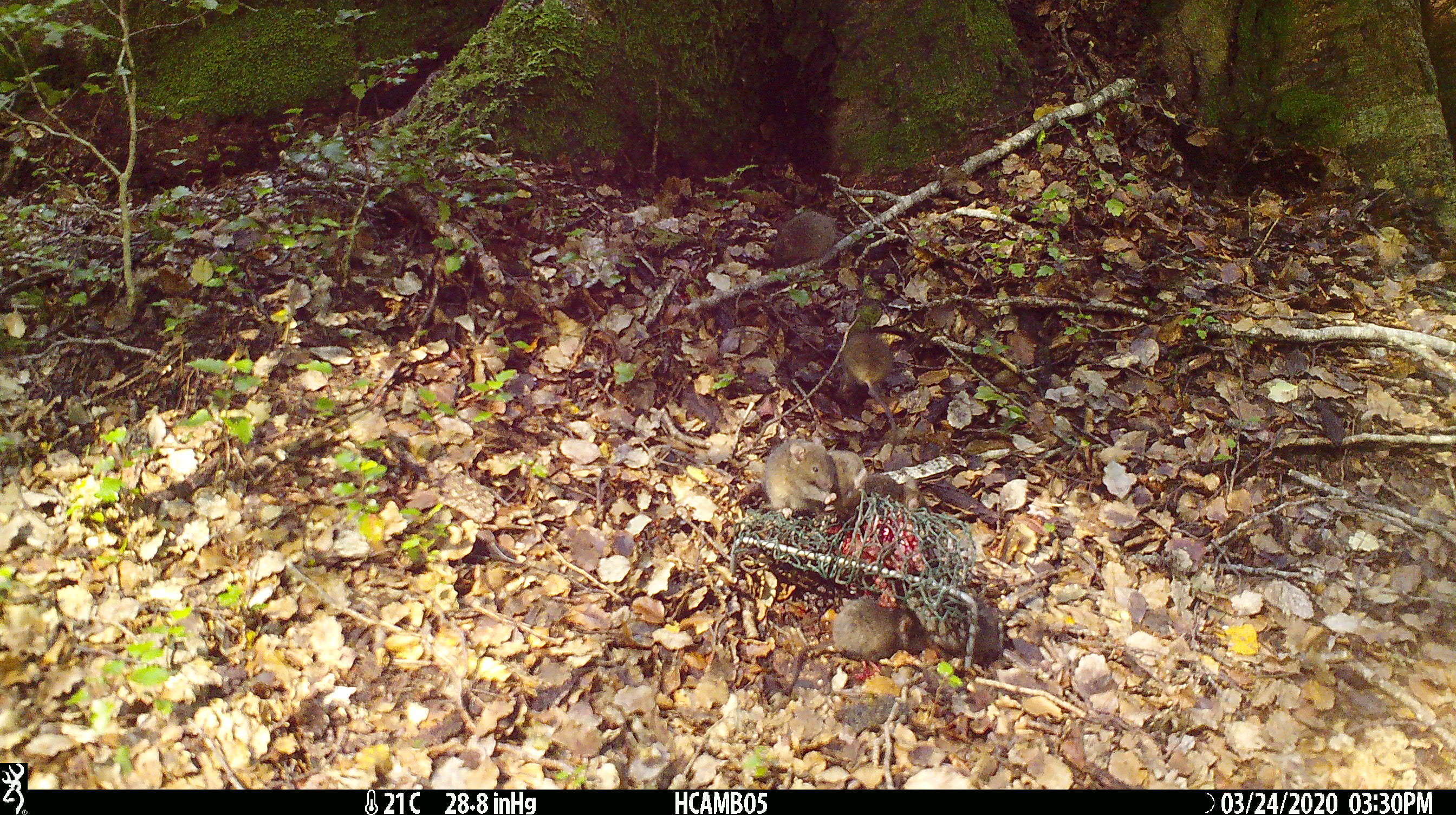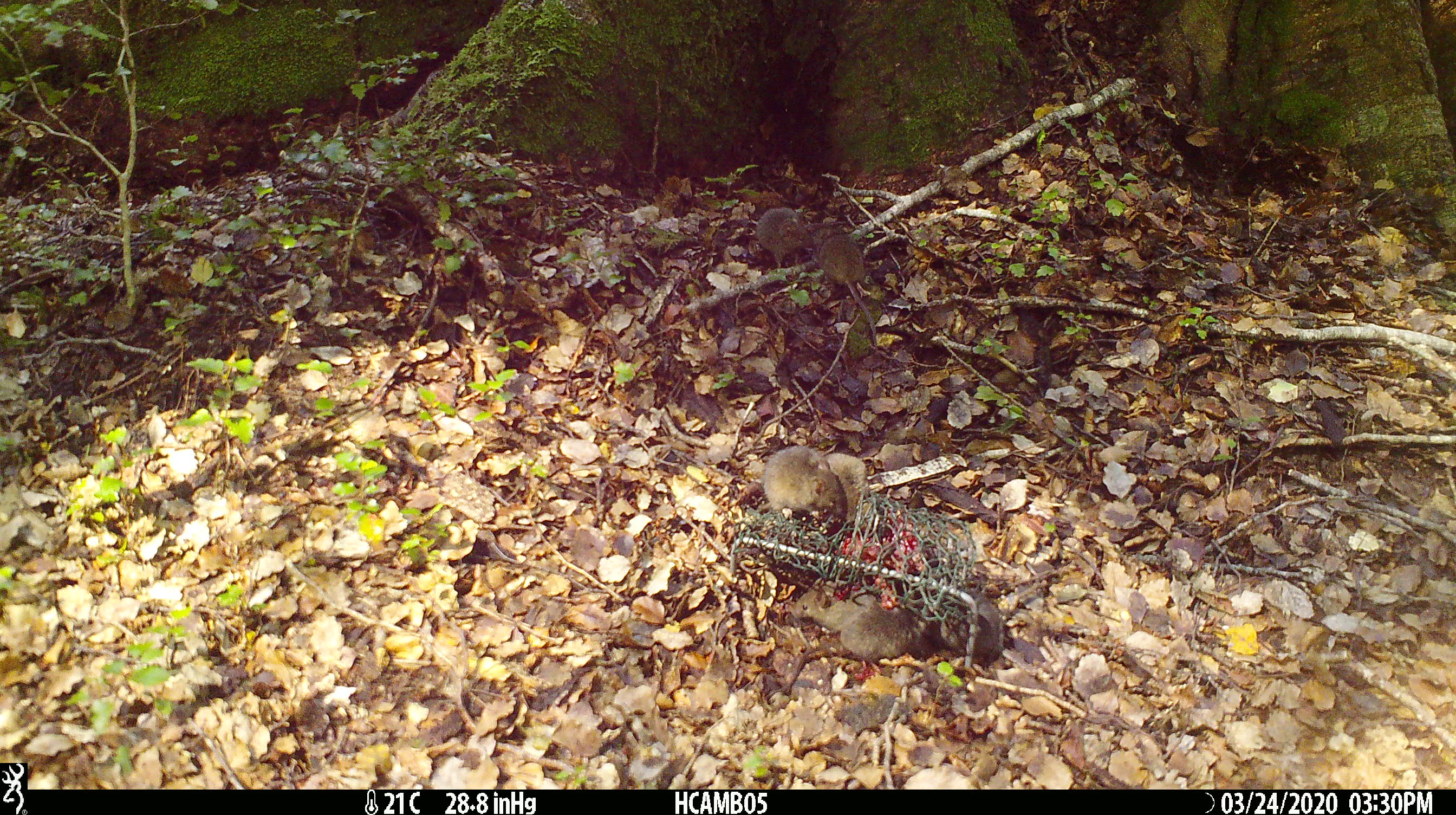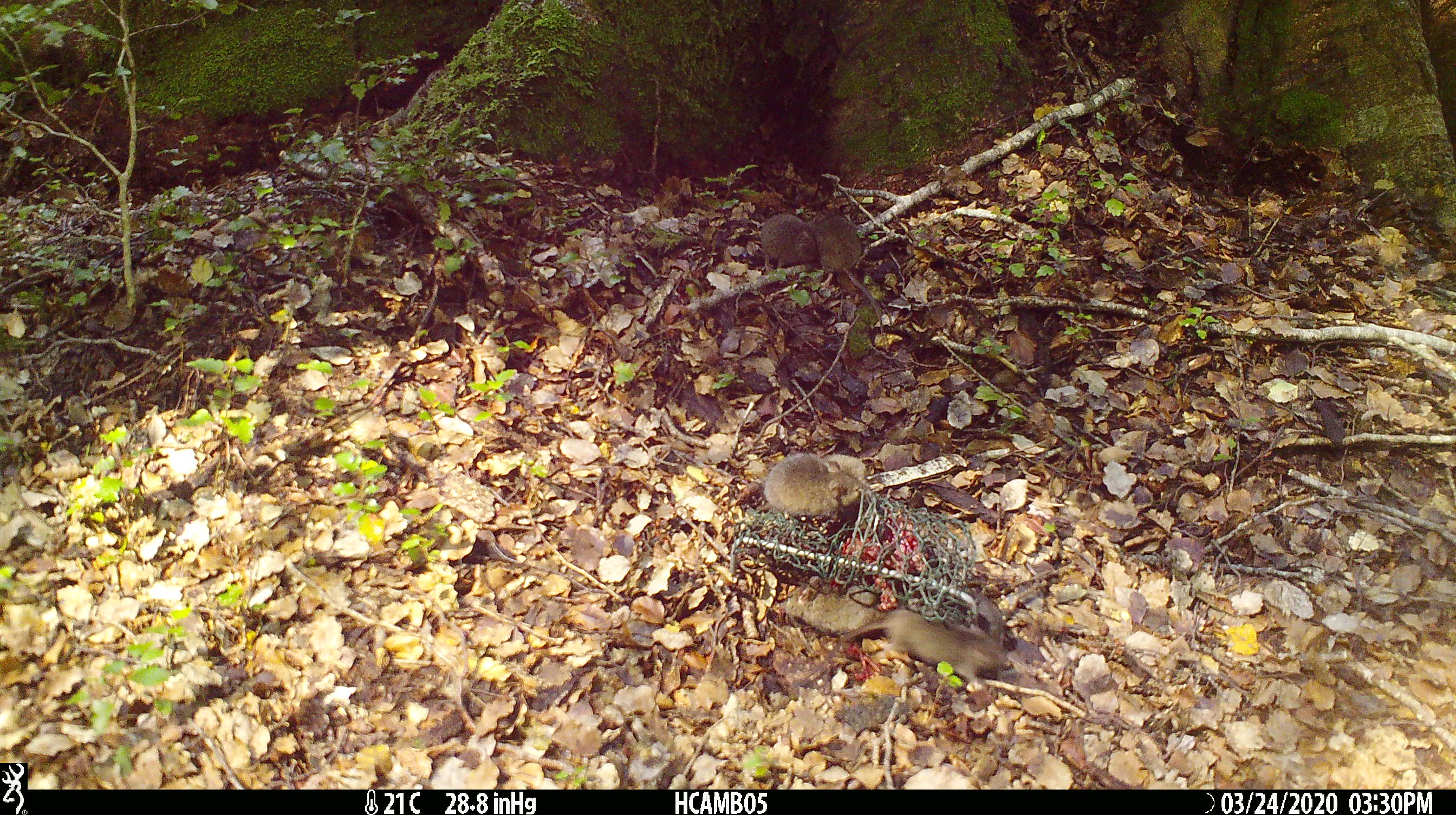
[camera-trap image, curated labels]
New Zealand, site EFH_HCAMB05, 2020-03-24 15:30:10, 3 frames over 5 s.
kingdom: Animalia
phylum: Chordata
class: Mammalia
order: Rodentia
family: Muridae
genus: Mus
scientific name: Mus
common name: mouse